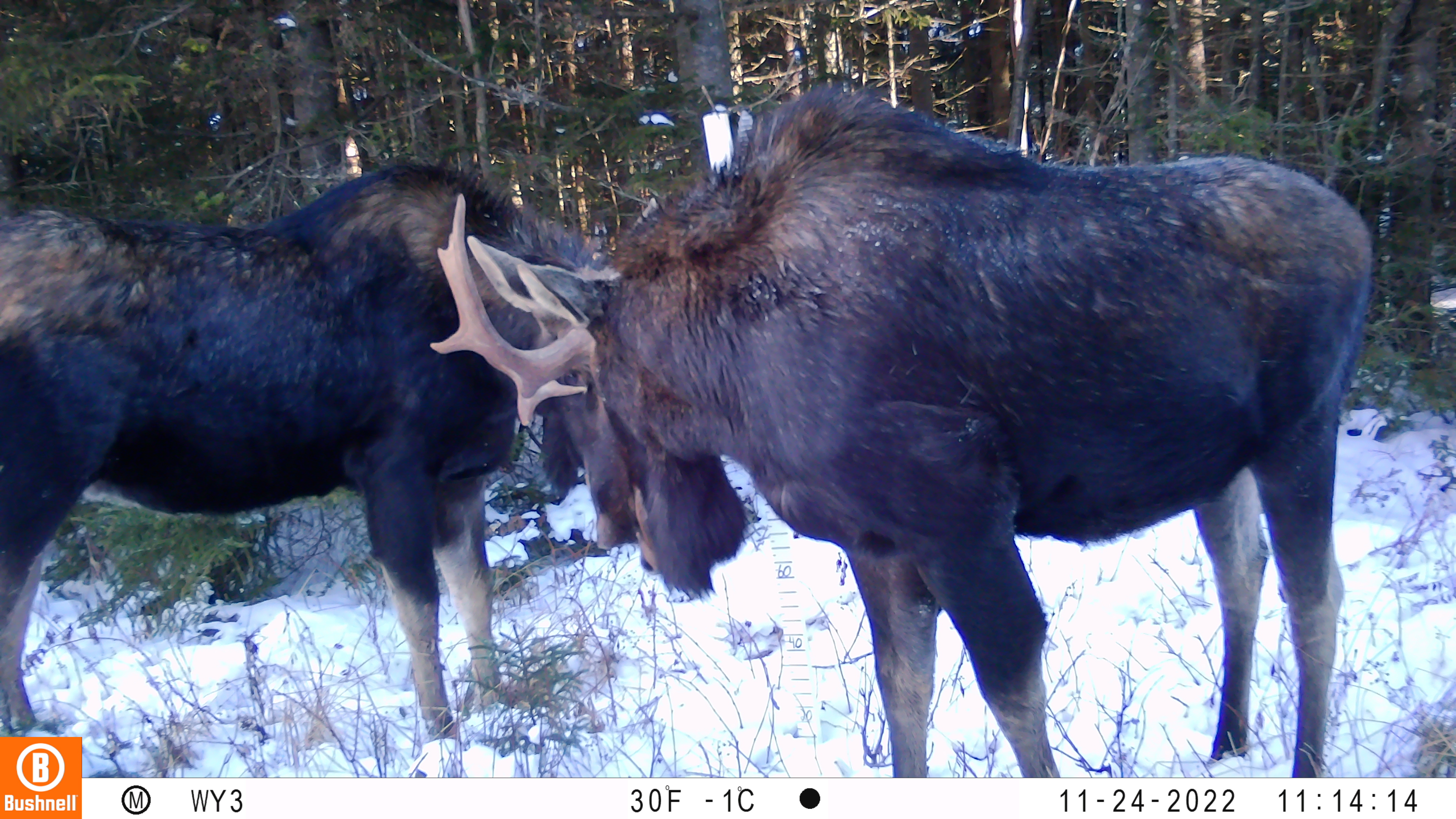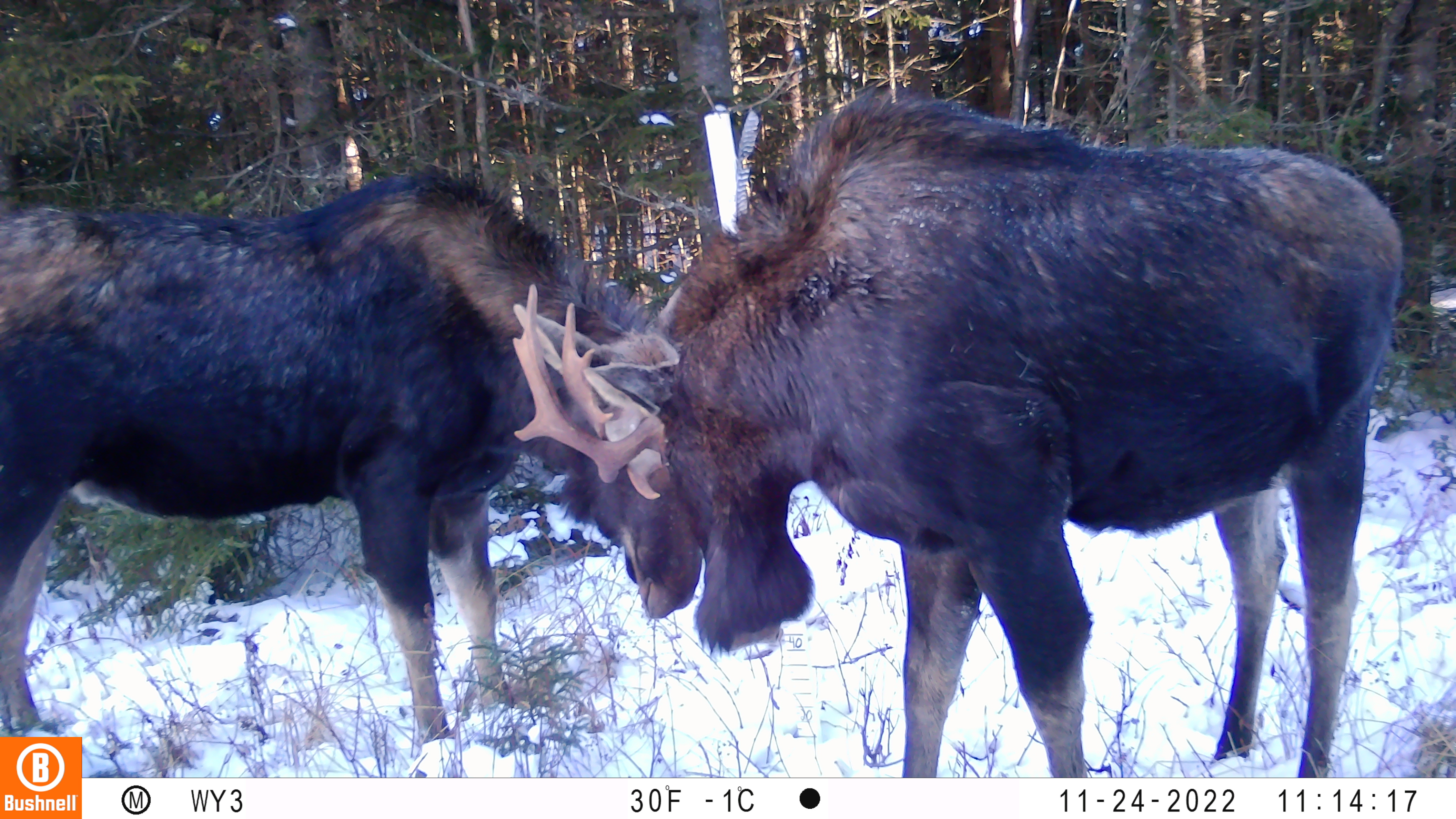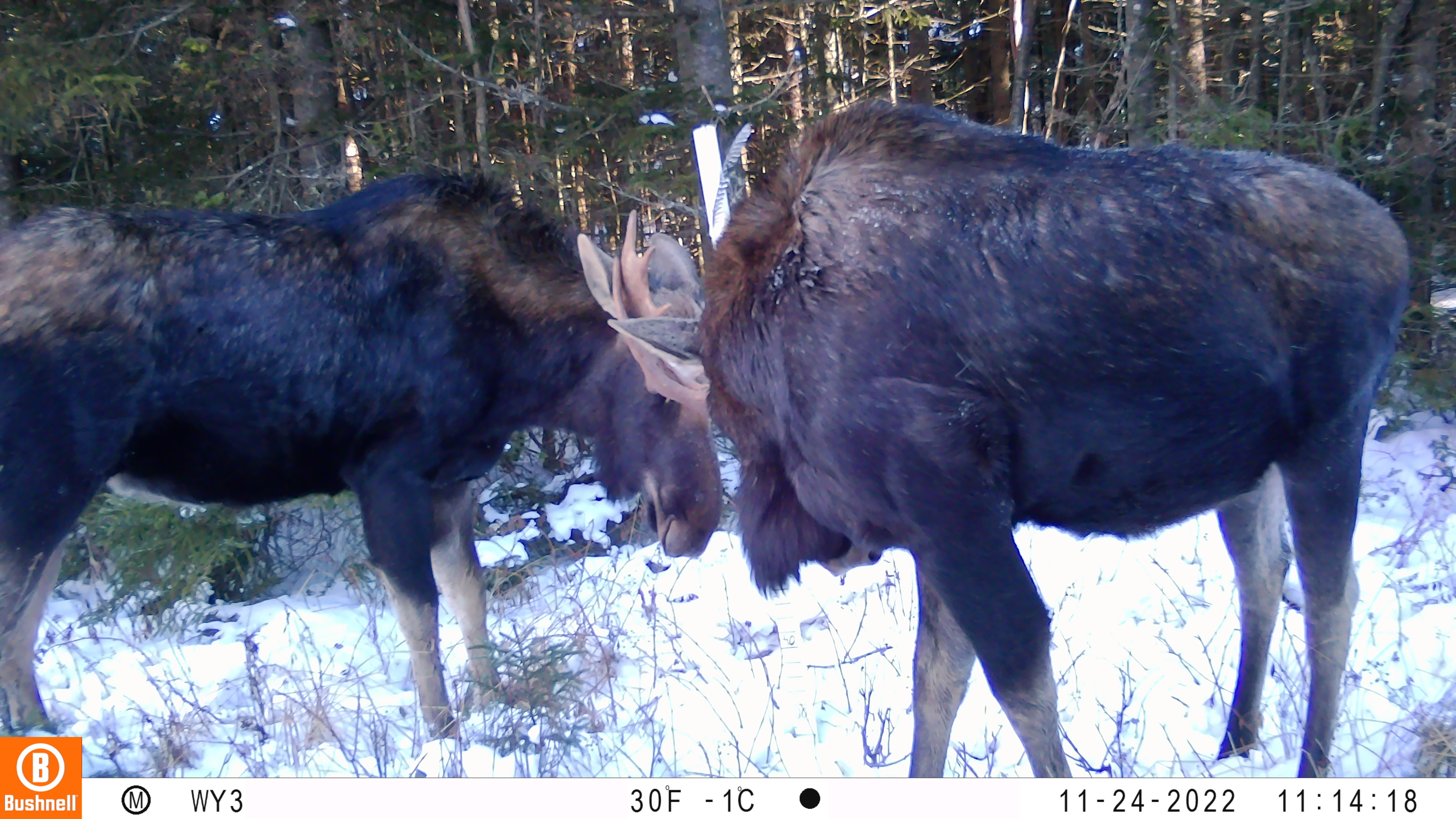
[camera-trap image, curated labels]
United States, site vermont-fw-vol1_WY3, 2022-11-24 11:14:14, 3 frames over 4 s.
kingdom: Animalia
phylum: Chordata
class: Mammalia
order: Artiodactyla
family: Cervidae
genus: Alces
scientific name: Alces alces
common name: moose